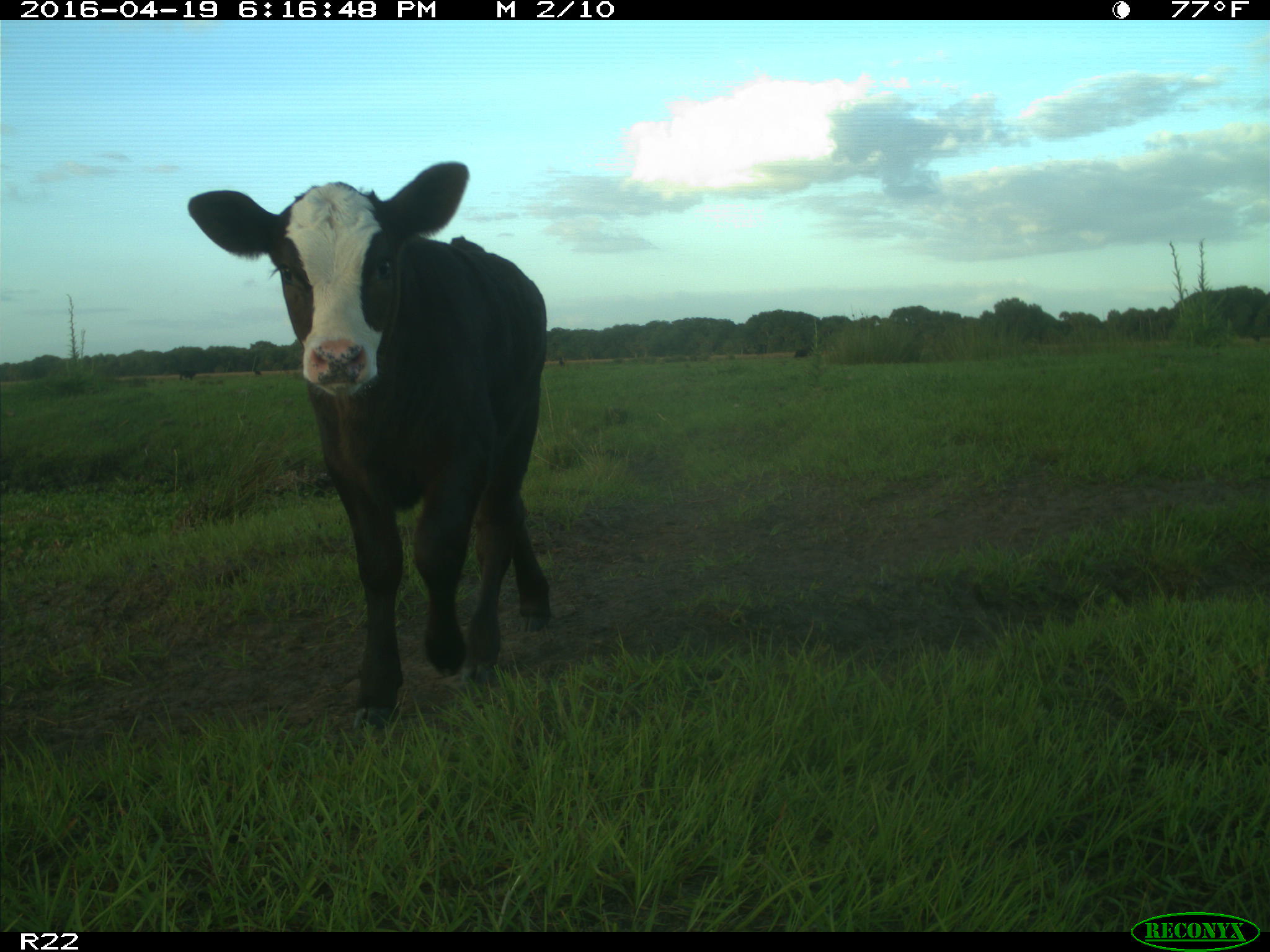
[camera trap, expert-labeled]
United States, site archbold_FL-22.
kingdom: Animalia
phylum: Chordata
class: Mammalia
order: Artiodactyla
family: Bovidae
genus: Bos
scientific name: Bos taurus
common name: domestic cow